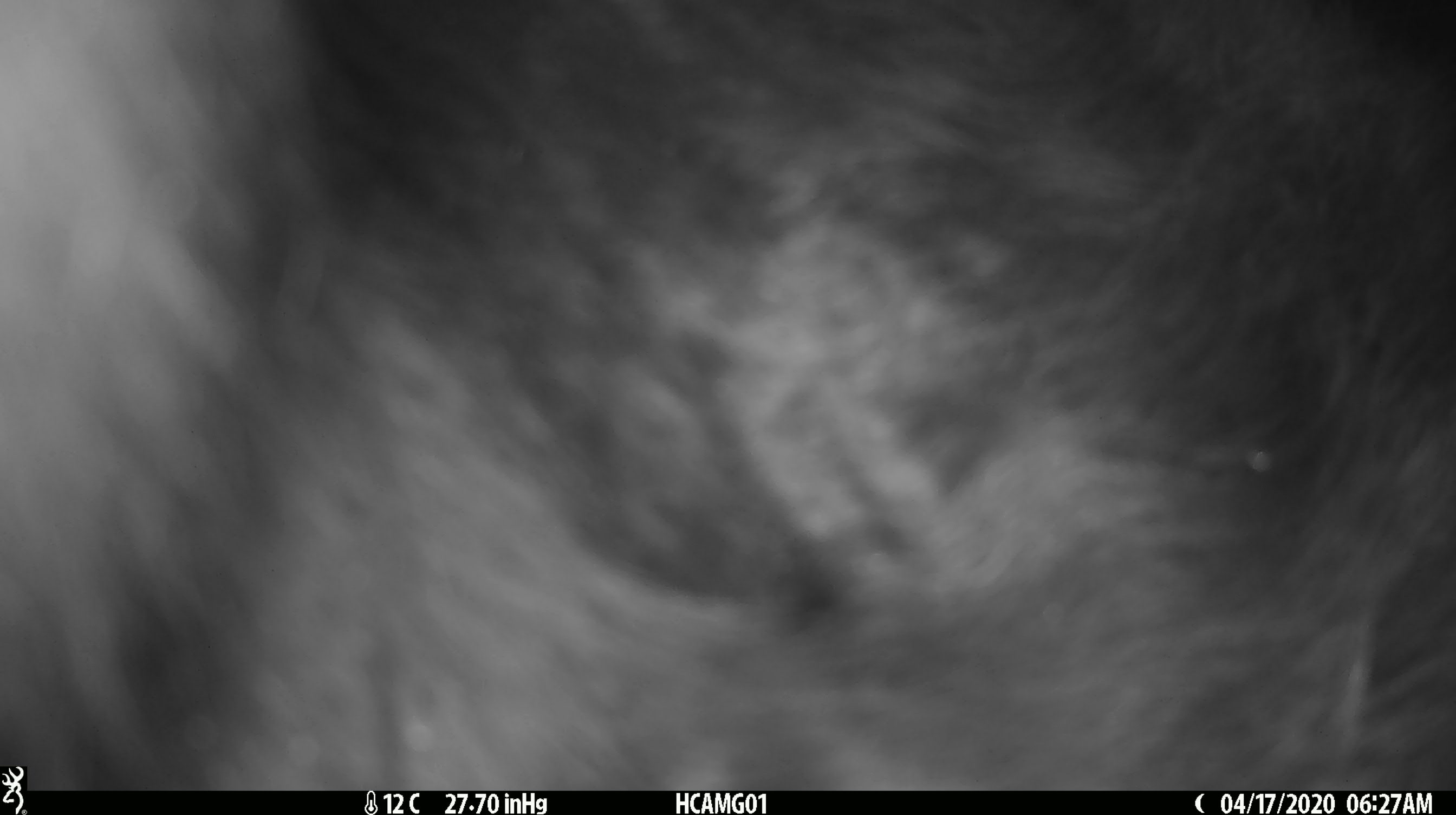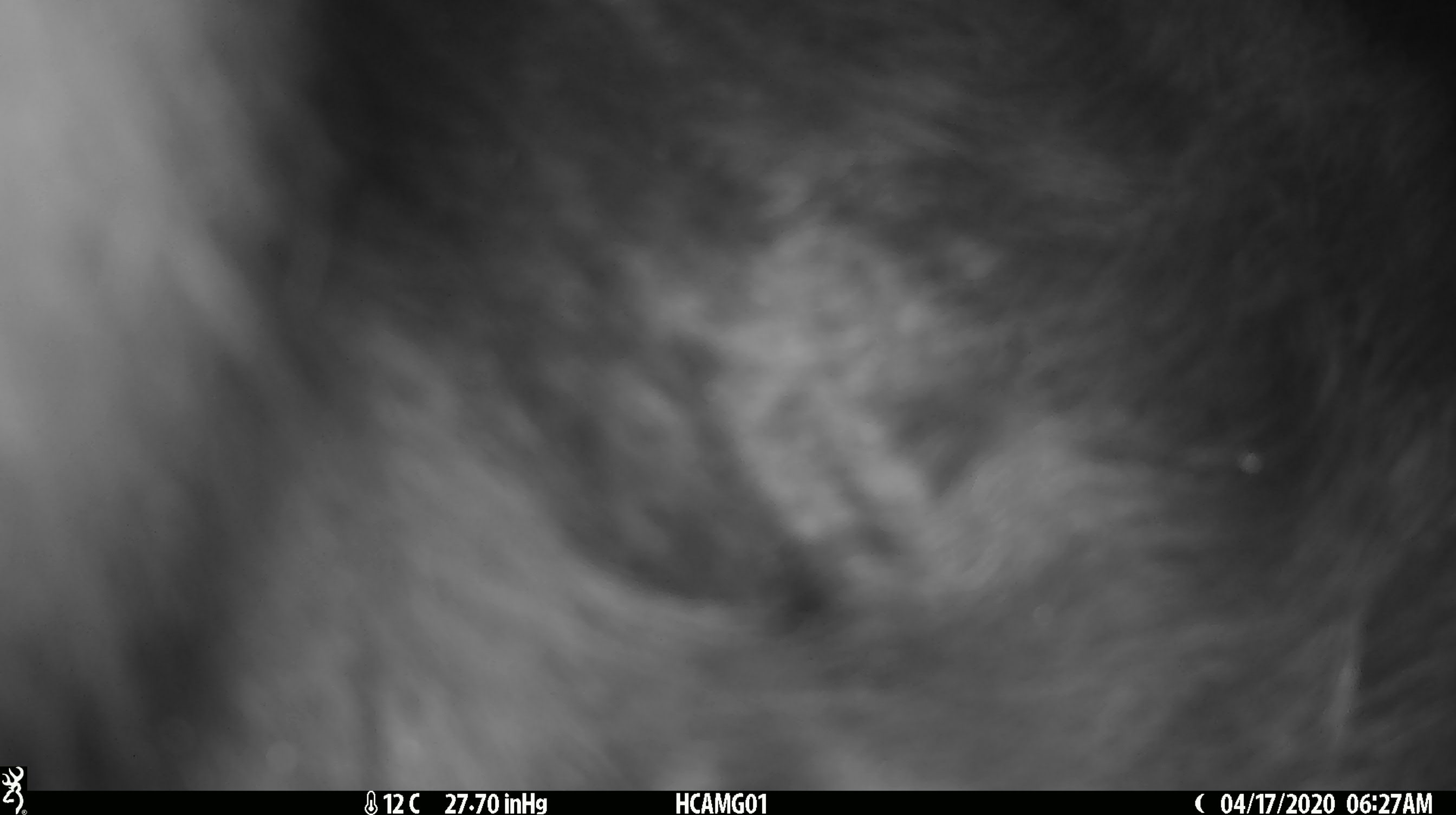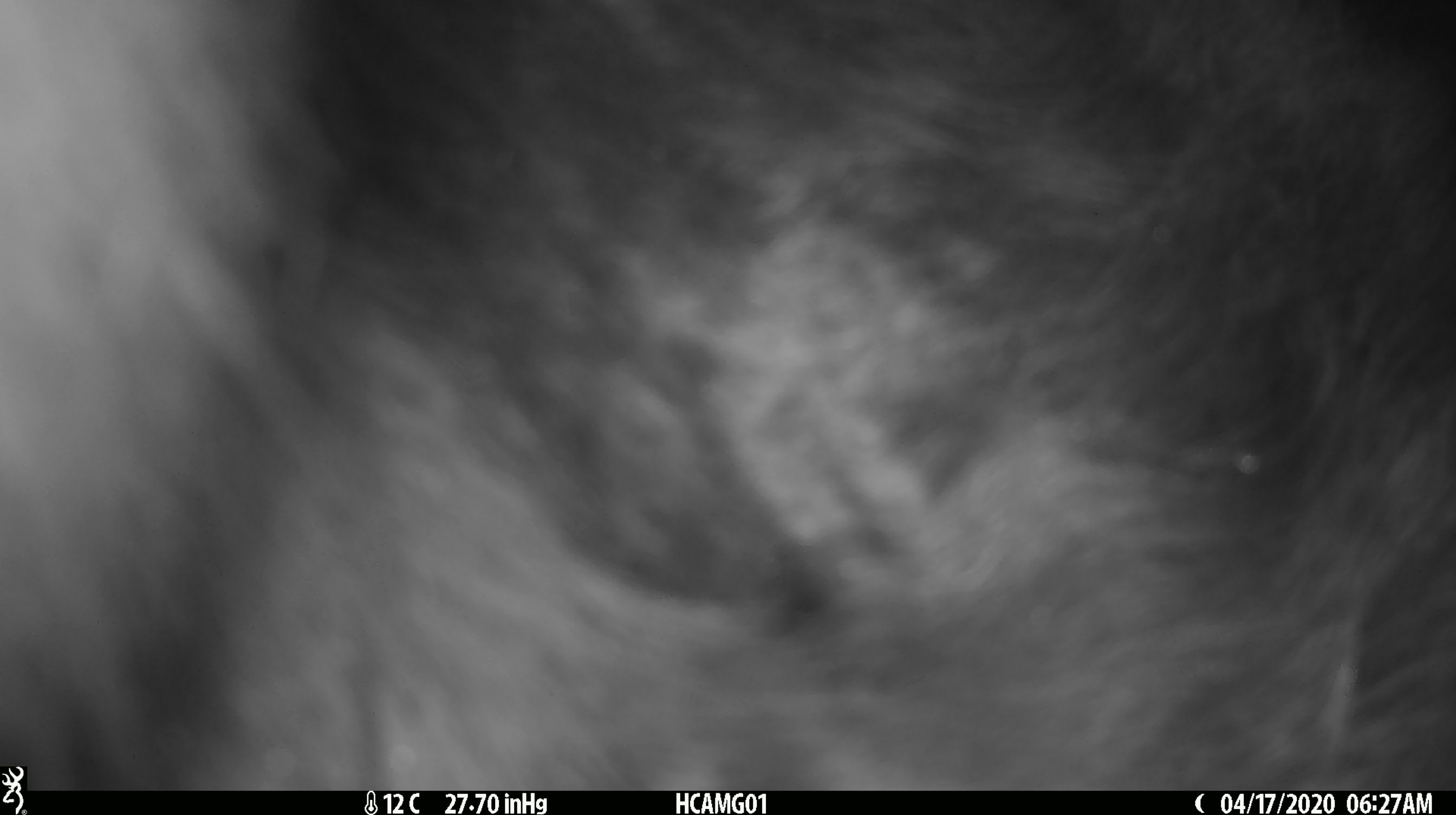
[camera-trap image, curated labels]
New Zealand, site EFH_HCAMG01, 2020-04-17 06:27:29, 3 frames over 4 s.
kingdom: Animalia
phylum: Chordata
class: Mammalia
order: Artiodactyla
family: Bovidae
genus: Bos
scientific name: Bos taurus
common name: domestic cow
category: cow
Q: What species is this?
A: Cow (domestic cow) (Bos taurus).